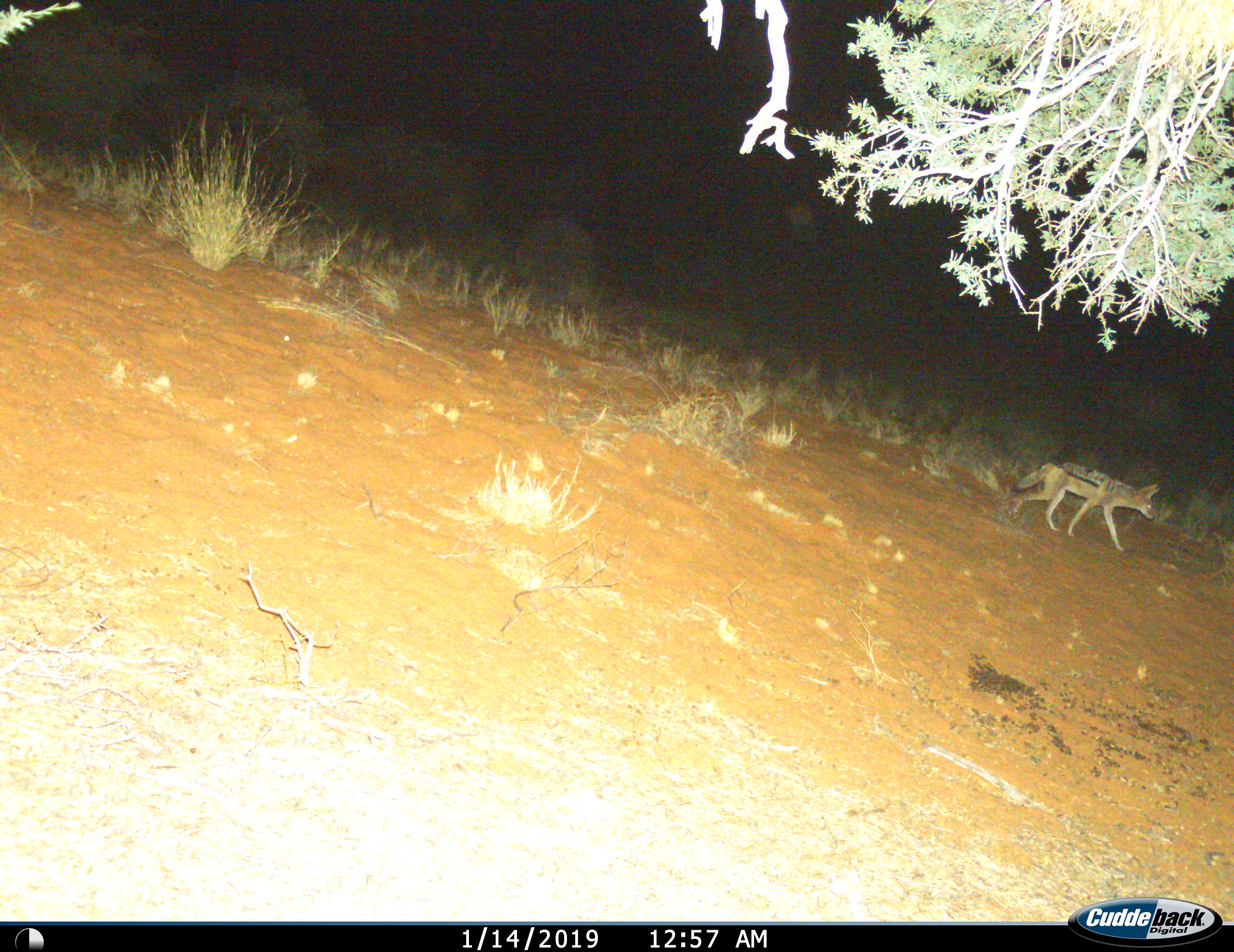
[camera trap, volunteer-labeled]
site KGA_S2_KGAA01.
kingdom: Animalia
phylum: Chordata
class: Mammalia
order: Carnivora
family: Canidae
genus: Lupulella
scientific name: Lupulella mesomelas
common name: black-backed jackal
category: jackalblackbacked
Jackalblackbacked (black-backed jackal) (Lupulella mesomelas), count 1. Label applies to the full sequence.